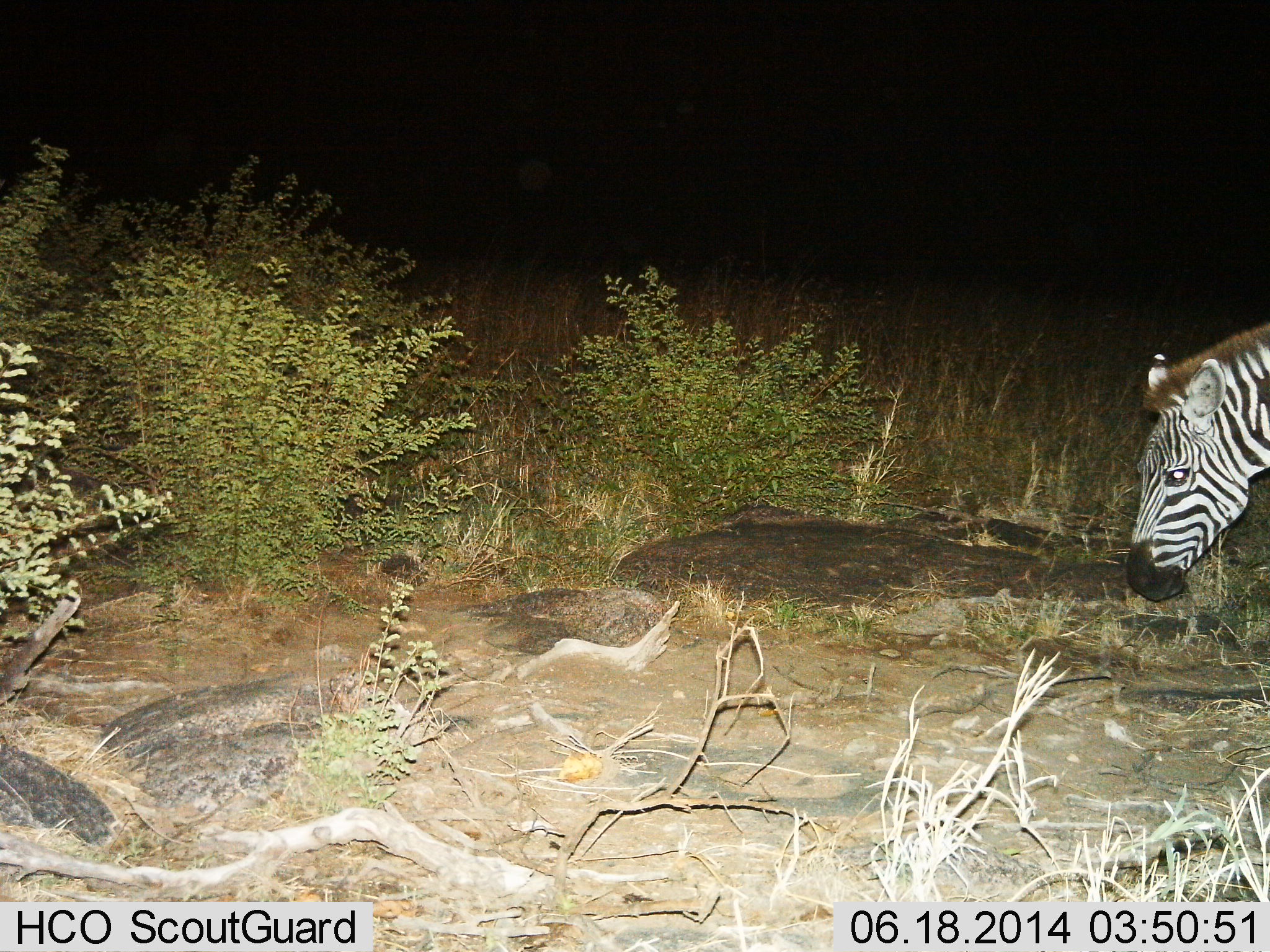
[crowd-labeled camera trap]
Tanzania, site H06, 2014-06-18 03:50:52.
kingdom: Animalia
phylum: Chordata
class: Mammalia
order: Perissodactyla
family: Equidae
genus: Equus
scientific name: Equus quagga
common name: plains zebra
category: zebra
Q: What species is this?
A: Zebra (plains zebra) (Equus quagga).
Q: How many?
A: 1.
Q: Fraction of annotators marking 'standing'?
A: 20%.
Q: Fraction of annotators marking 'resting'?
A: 0%.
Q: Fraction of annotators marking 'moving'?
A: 70%.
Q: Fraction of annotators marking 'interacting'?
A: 0%.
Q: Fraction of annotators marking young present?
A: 0%.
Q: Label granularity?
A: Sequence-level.